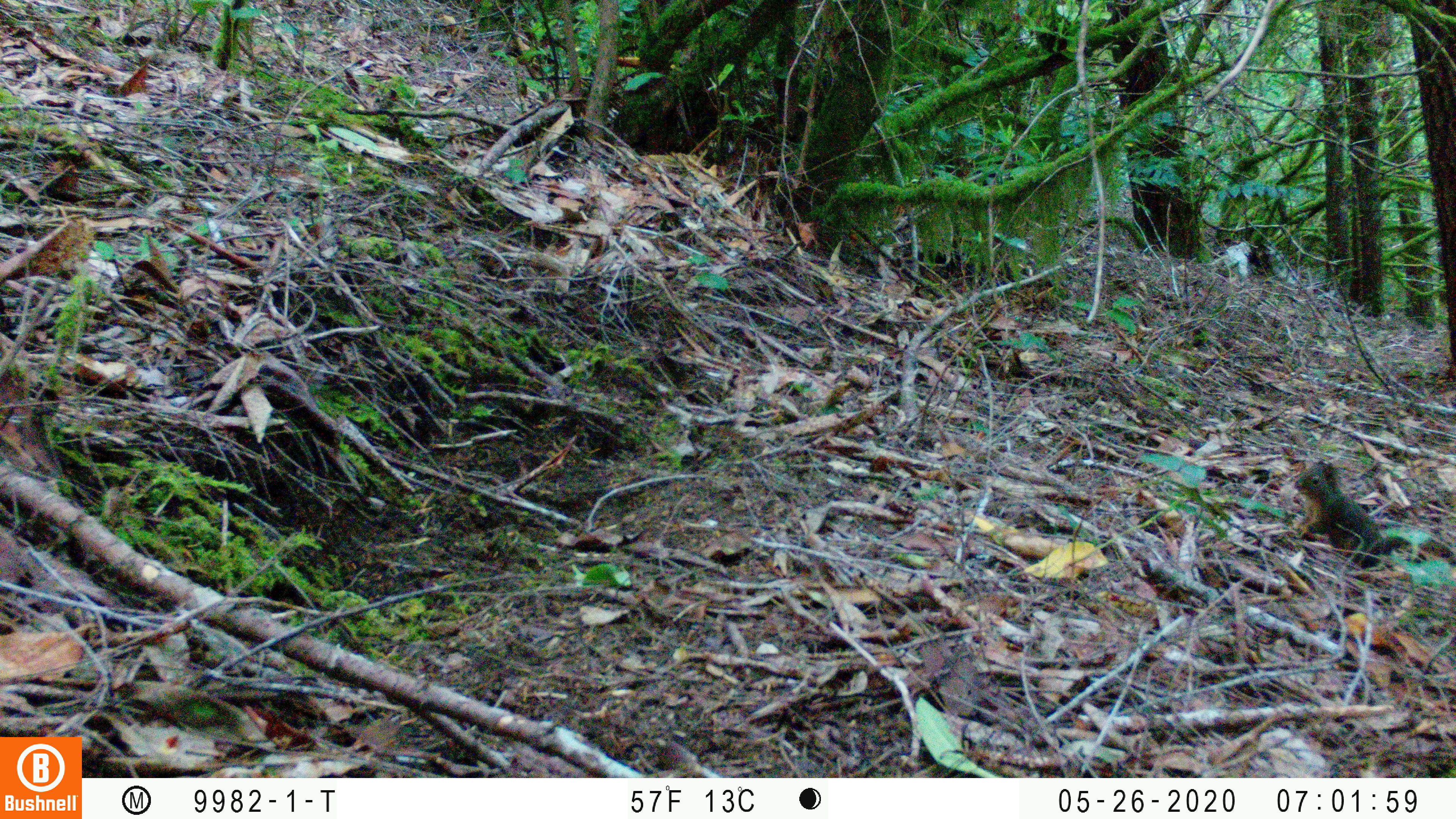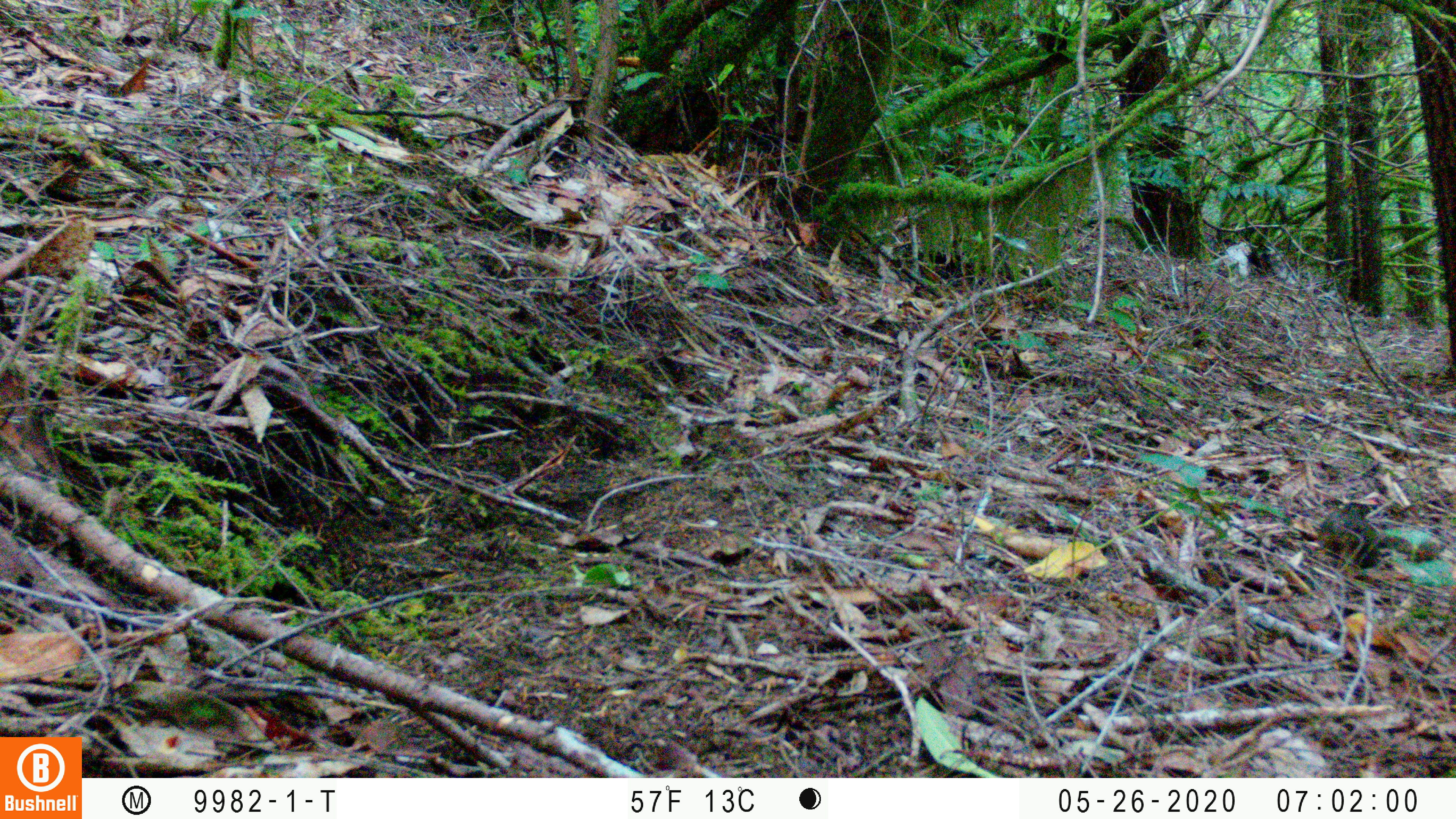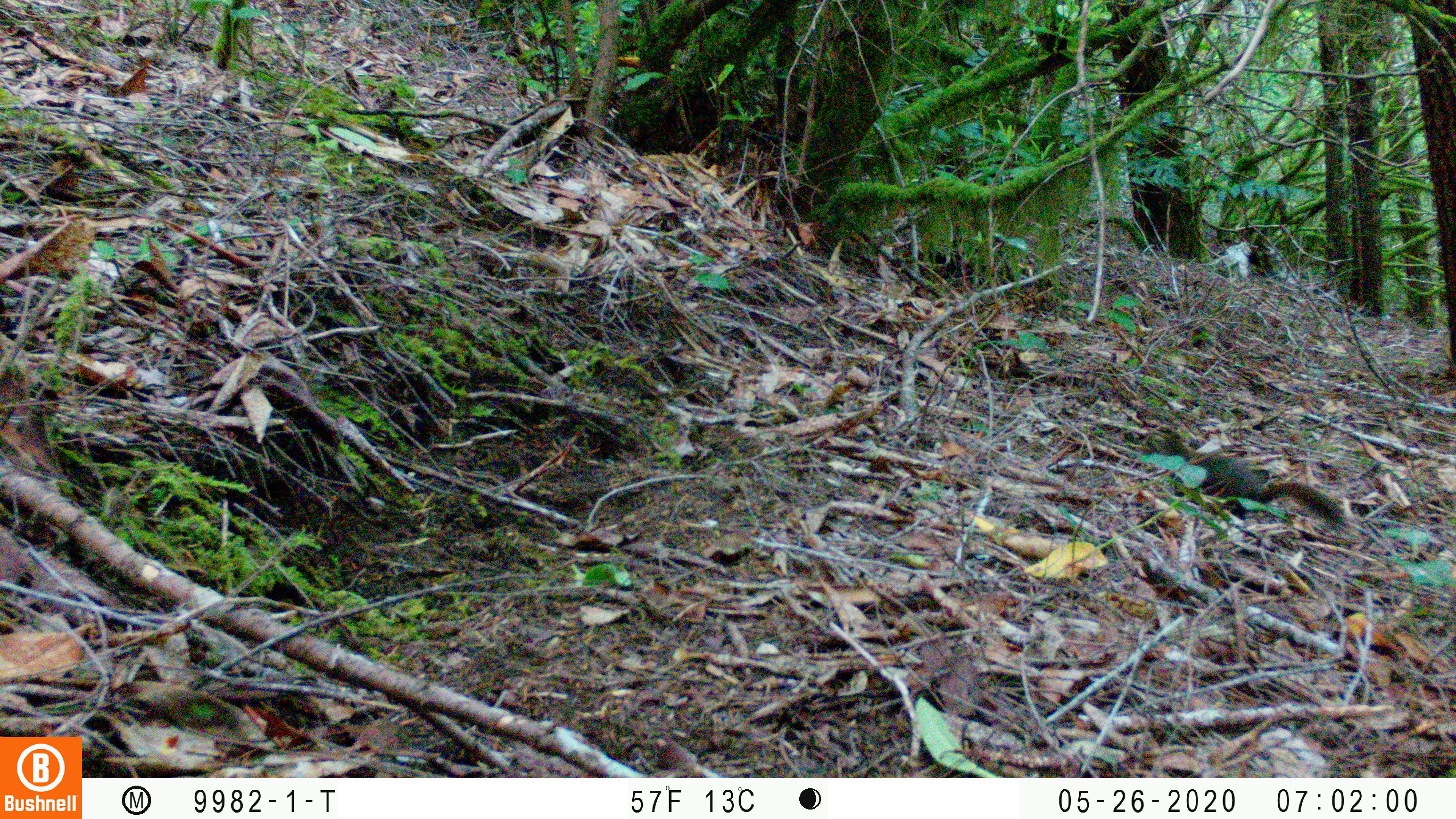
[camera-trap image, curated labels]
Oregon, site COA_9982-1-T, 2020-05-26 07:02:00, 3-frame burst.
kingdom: Animalia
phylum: Chordata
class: Mammalia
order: Rodentia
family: Sciuridae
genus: Tamiasciurus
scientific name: Tamiasciurus douglasii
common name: douglas squirrel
Douglas squirrel (Tamiasciurus douglasii).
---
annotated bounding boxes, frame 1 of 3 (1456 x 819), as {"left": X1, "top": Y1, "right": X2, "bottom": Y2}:
douglas squirrel: {"left": 1286, "top": 455, "right": 1428, "bottom": 567}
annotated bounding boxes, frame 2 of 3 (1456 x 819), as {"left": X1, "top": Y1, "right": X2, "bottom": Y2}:
douglas squirrel: {"left": 1314, "top": 497, "right": 1450, "bottom": 577}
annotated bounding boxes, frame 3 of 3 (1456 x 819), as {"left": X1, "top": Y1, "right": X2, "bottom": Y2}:
douglas squirrel: {"left": 1151, "top": 436, "right": 1341, "bottom": 522}